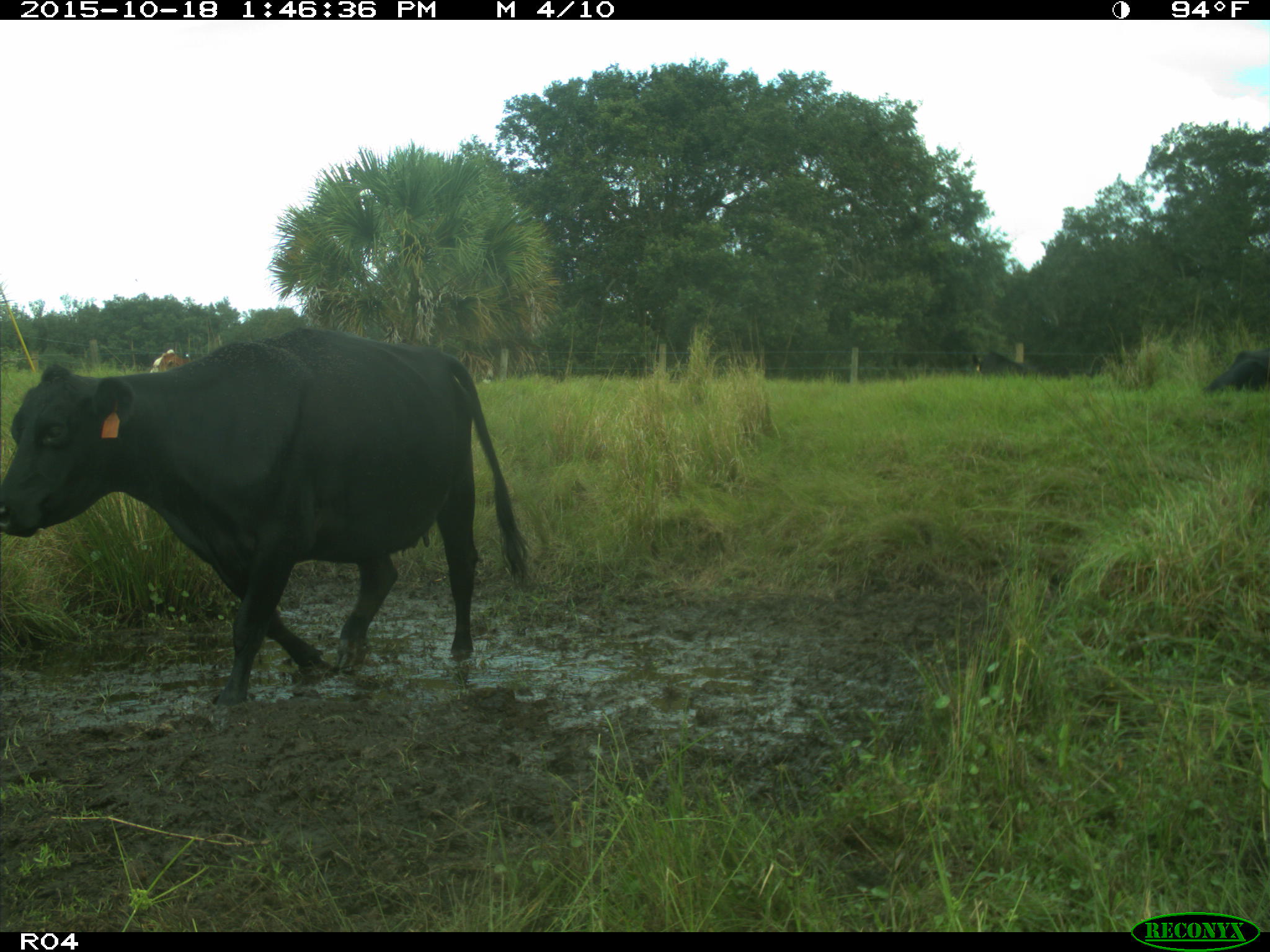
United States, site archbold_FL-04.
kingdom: Animalia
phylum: Chordata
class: Mammalia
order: Artiodactyla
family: Bovidae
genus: Bos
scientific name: Bos taurus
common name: domestic cow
Bos taurus (domestic cow).